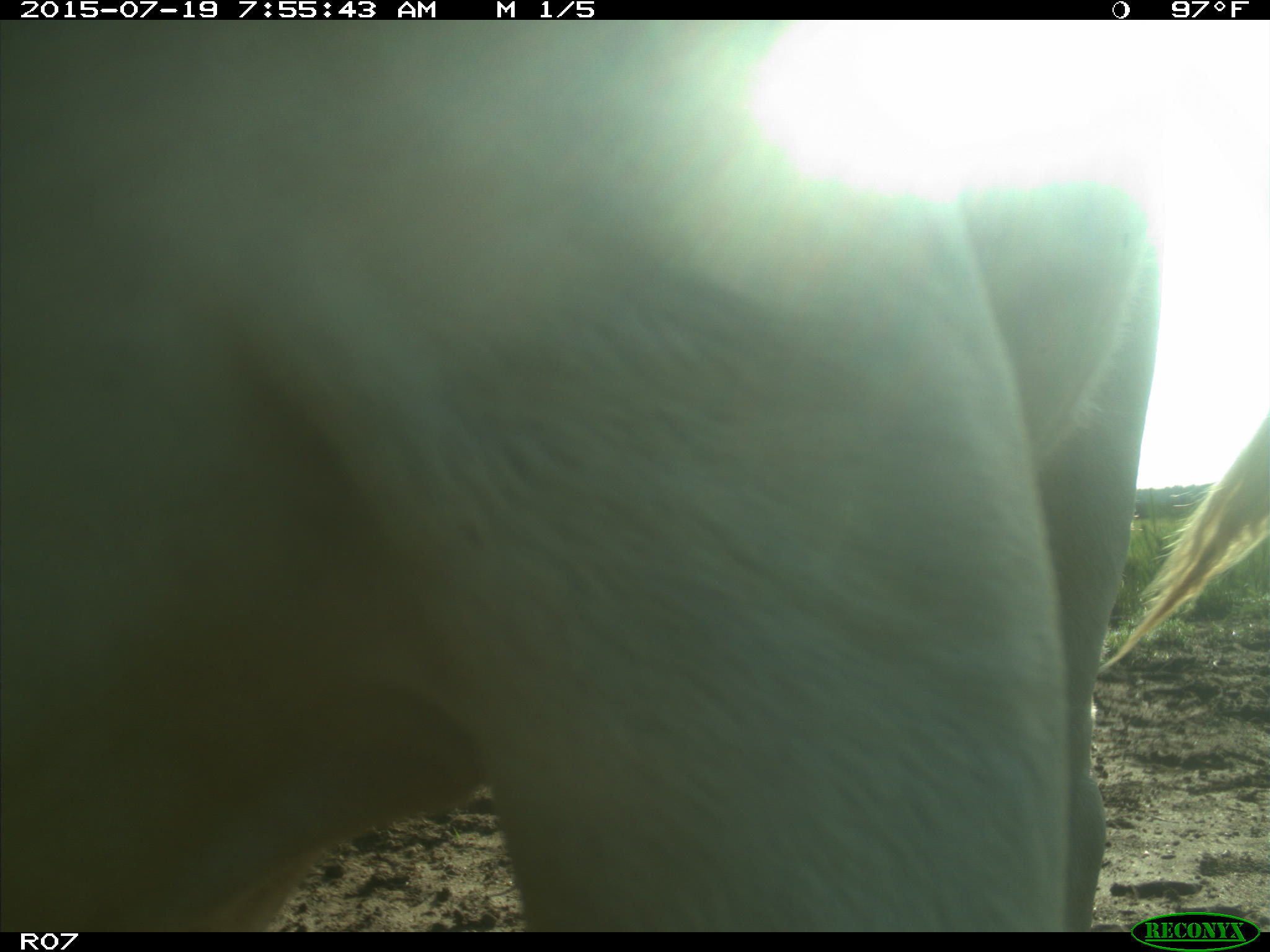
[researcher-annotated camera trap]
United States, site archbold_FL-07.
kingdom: Animalia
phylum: Chordata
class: Mammalia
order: Artiodactyla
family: Bovidae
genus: Bos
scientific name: Bos taurus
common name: domestic cow